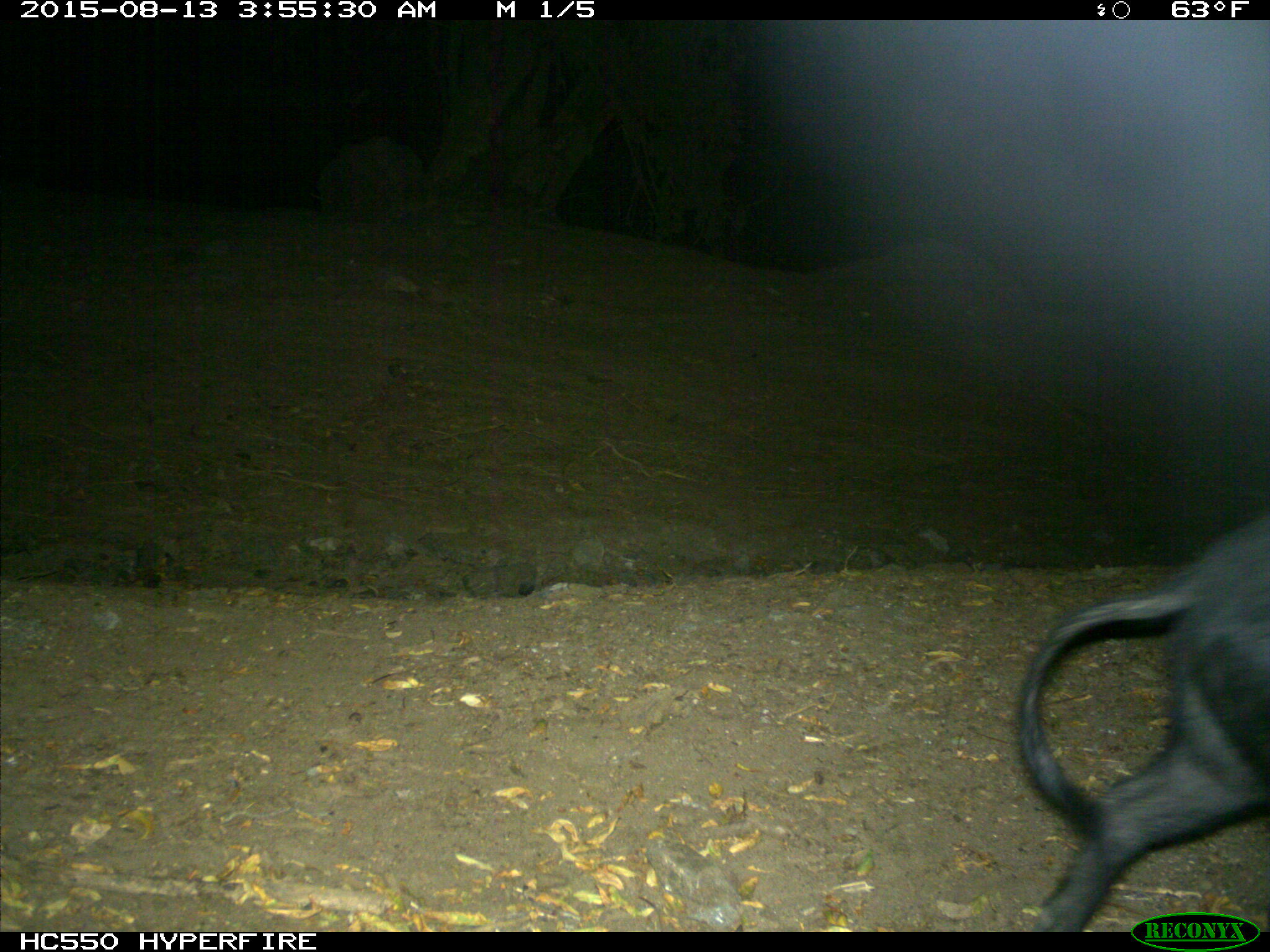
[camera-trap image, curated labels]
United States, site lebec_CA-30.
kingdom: Animalia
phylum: Chordata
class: Mammalia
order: Artiodactyla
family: Suidae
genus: Sus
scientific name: Sus scrofa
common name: wild boar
Sus scrofa (wild boar).